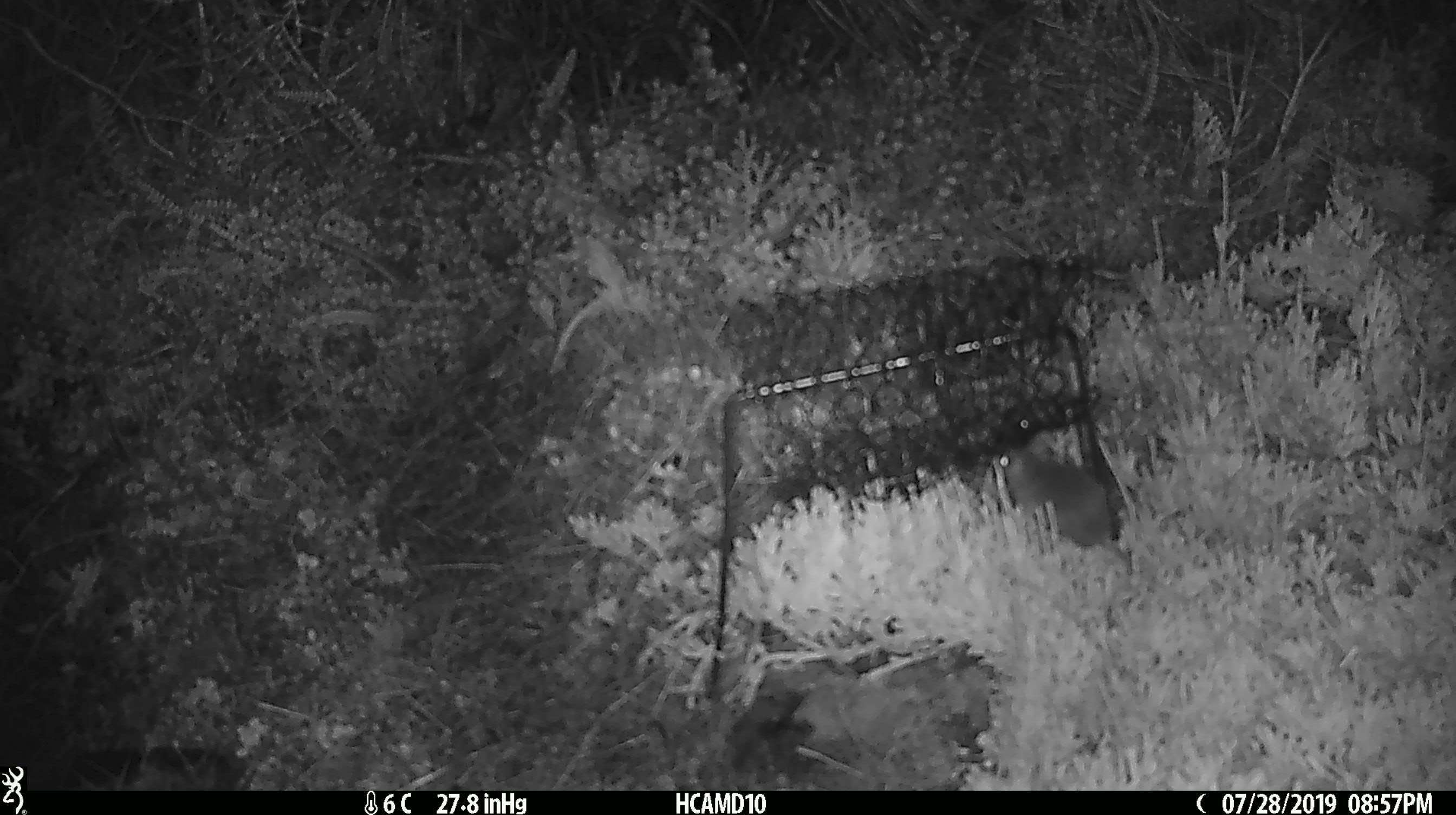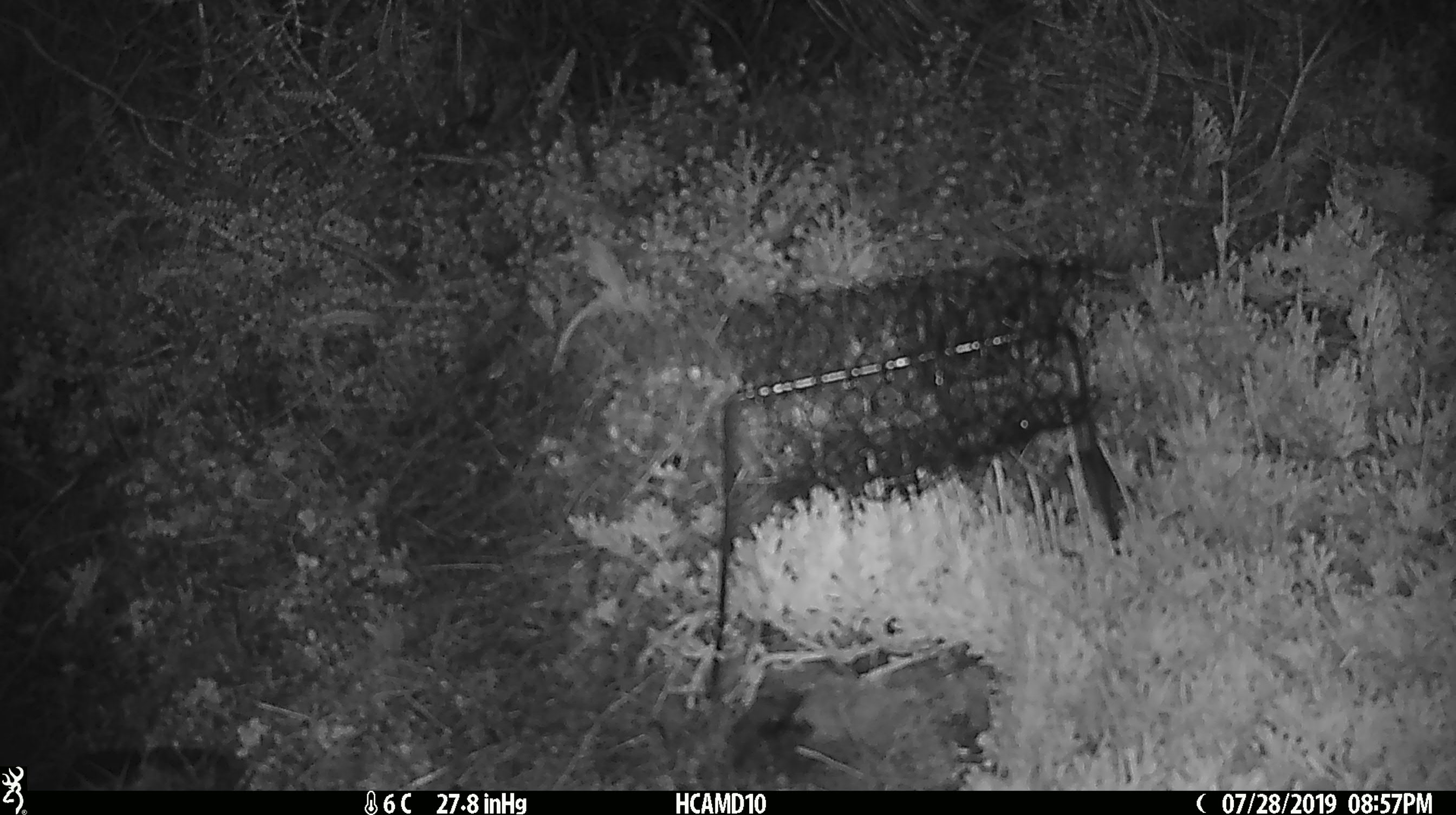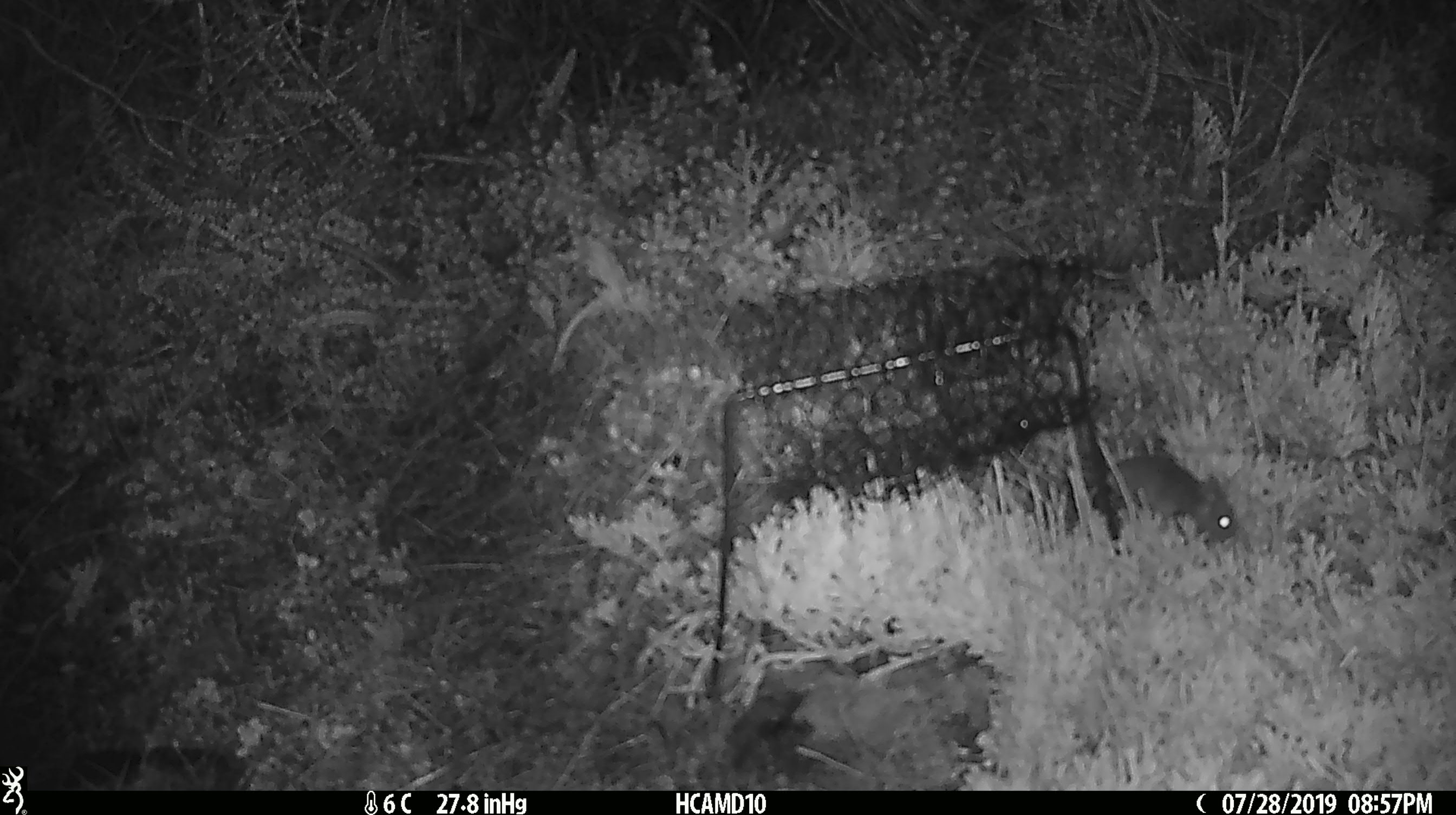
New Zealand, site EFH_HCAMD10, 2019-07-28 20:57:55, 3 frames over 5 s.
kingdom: Animalia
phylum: Chordata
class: Mammalia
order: Rodentia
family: Muridae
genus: Mus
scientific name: Mus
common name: mouse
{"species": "mouse (Mus)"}